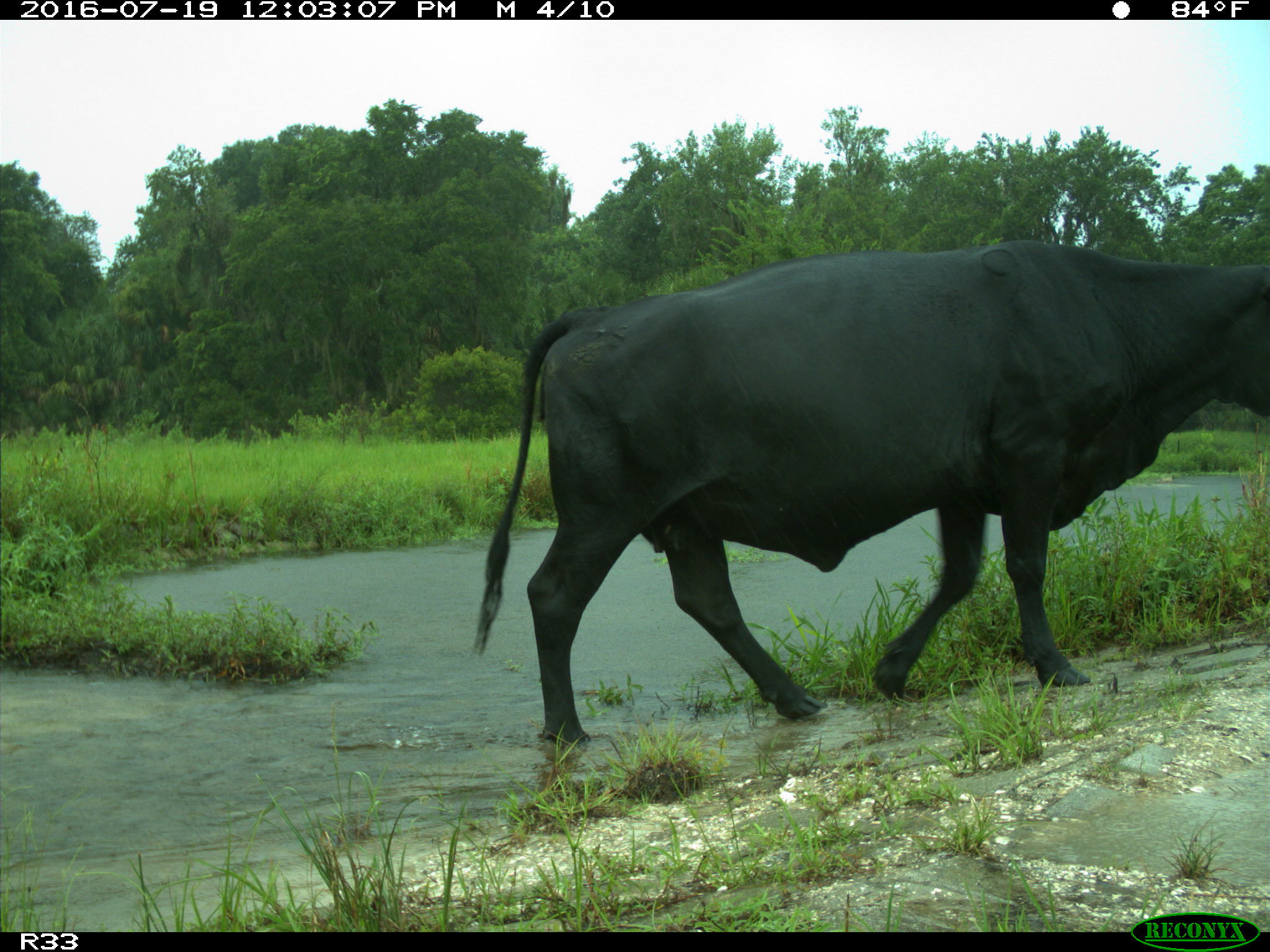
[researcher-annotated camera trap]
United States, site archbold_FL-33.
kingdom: Animalia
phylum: Chordata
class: Mammalia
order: Artiodactyla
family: Bovidae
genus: Bos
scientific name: Bos taurus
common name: domestic cow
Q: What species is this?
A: Bos taurus (domestic cow).